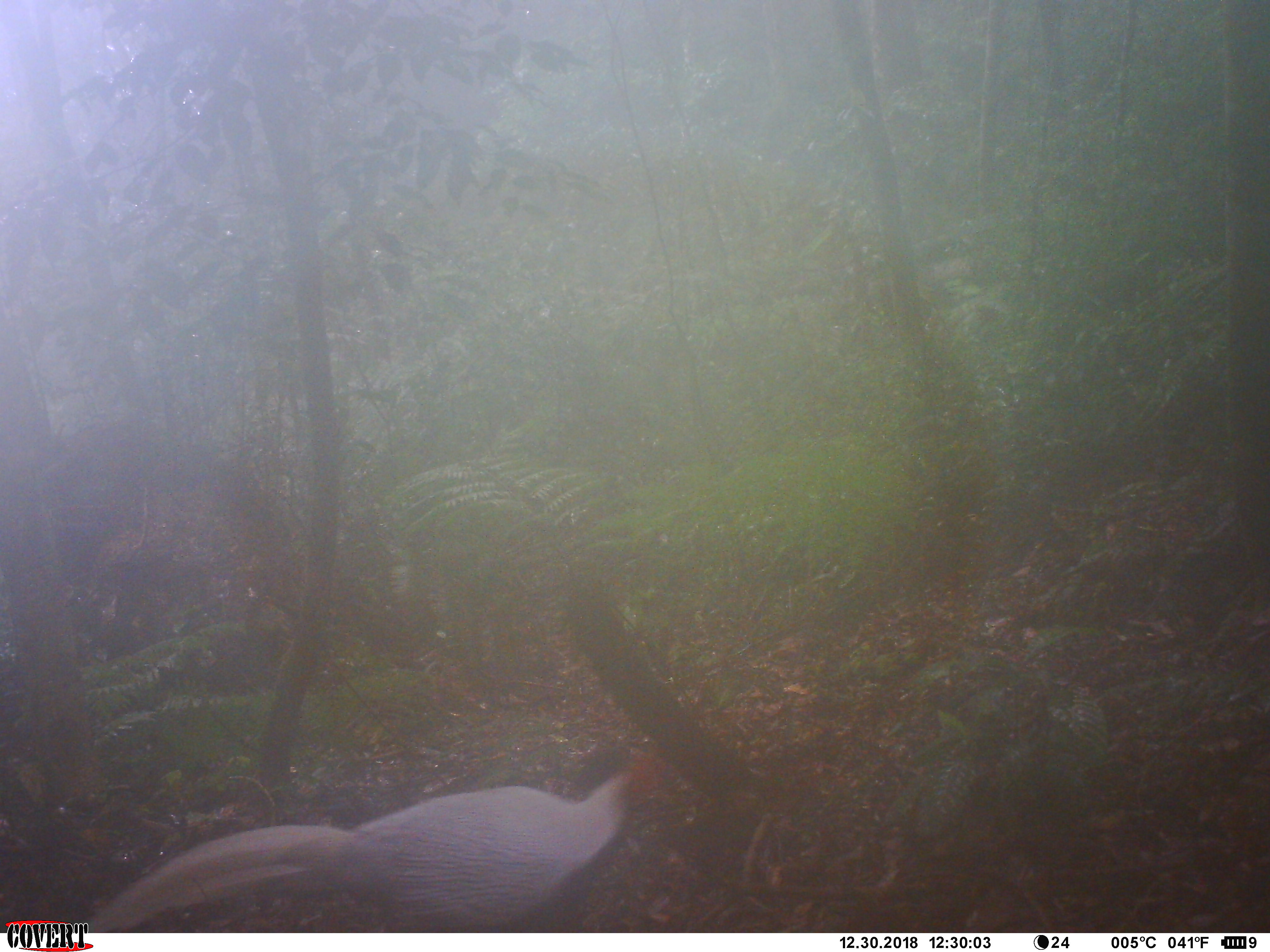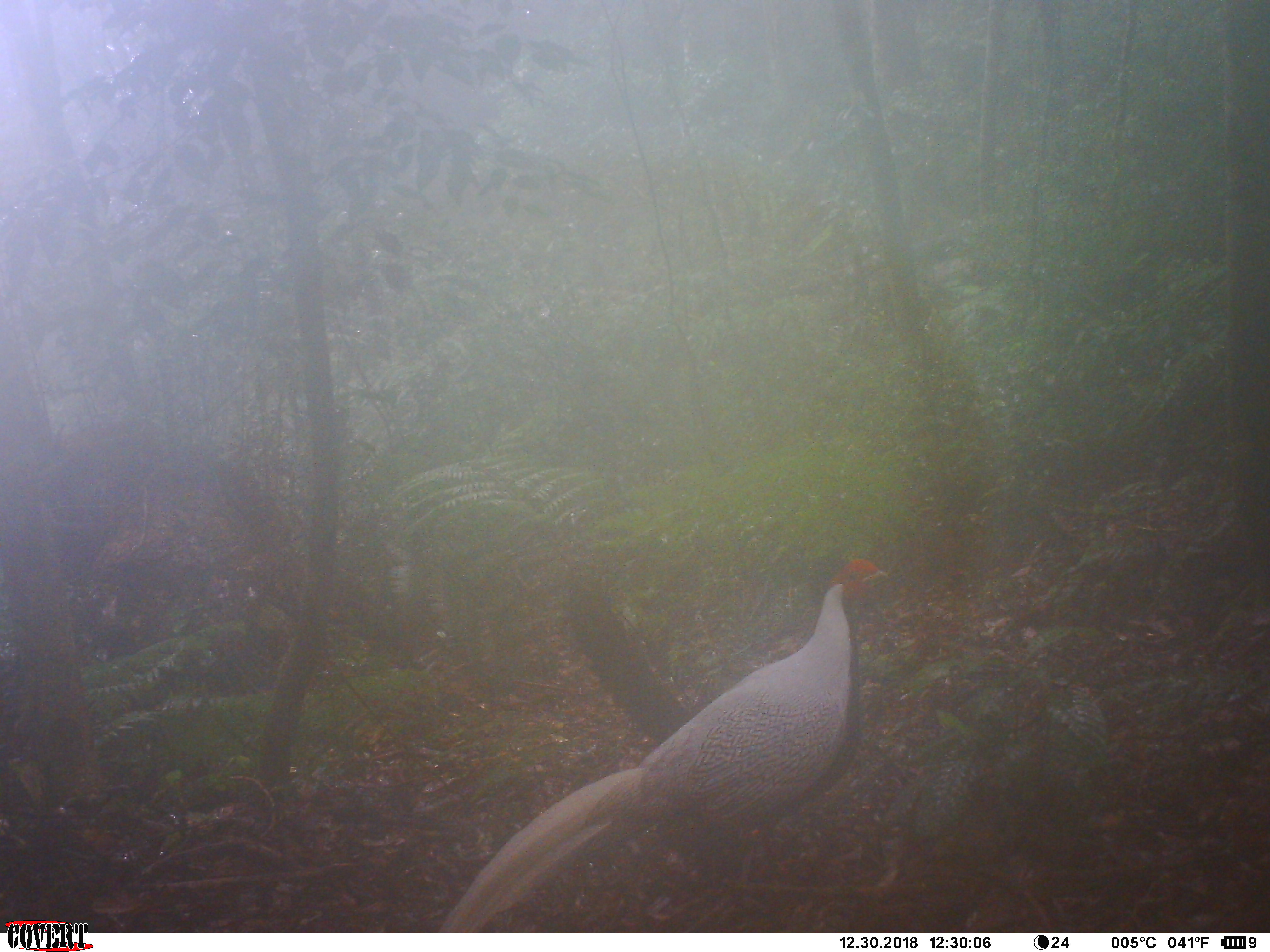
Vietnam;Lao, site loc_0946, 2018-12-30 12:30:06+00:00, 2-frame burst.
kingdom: Animalia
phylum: Chordata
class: Aves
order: Galliformes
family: Phasianidae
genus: Lophura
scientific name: Lophura nycthemera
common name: silver pheasant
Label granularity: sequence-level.